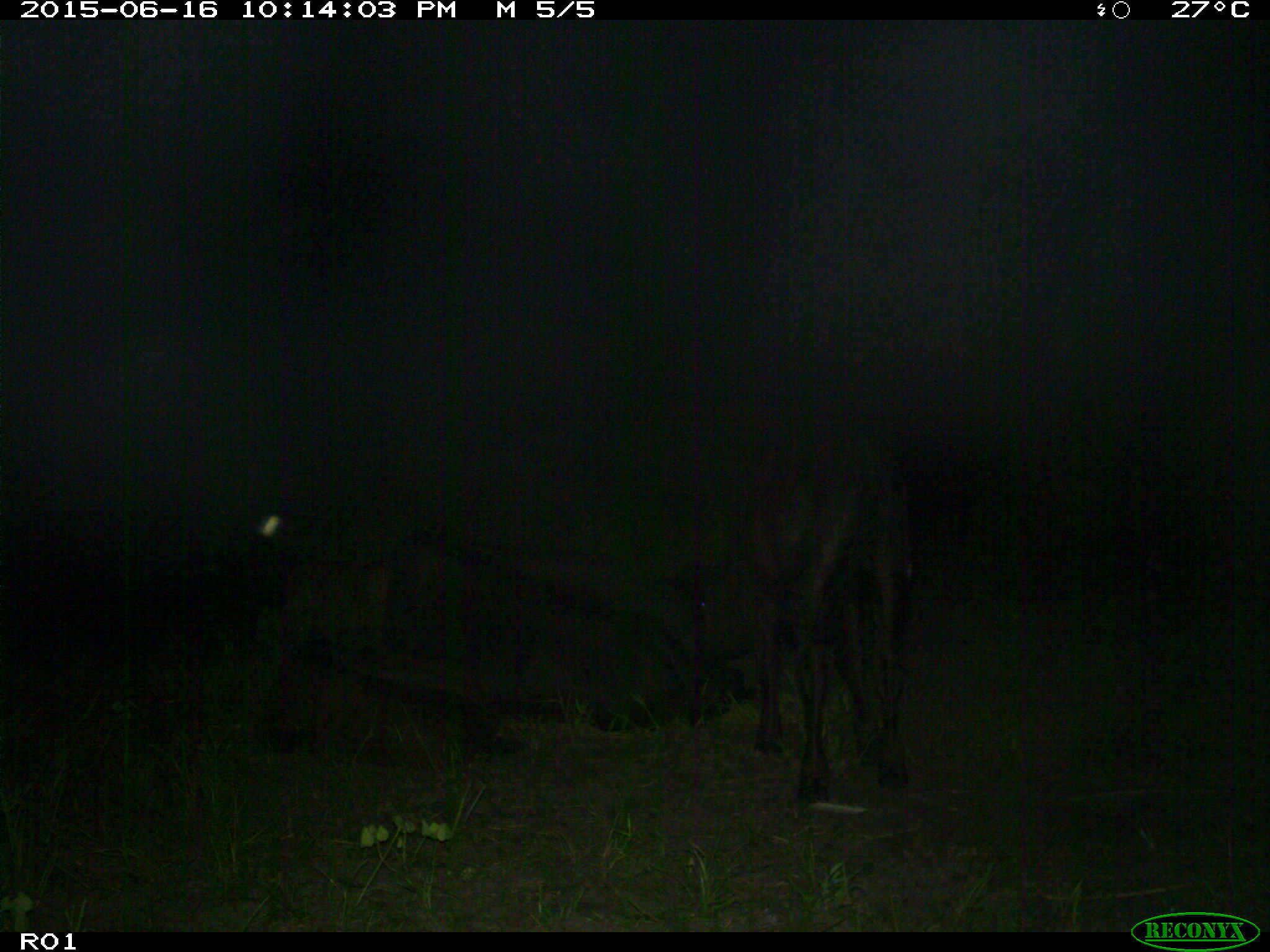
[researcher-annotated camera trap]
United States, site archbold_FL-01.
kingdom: Animalia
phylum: Chordata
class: Mammalia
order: Artiodactyla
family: Bovidae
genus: Bos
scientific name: Bos taurus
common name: domestic cow